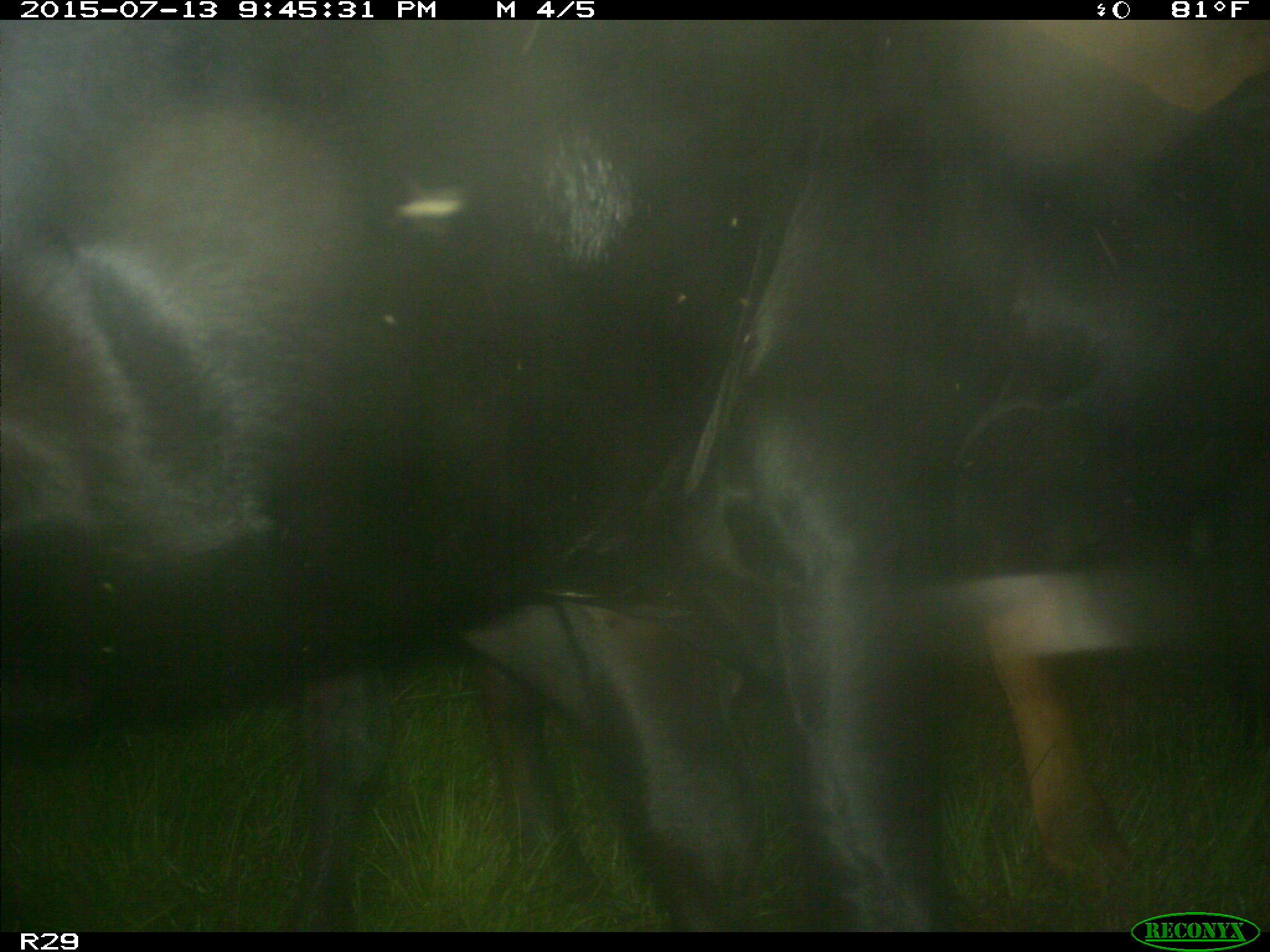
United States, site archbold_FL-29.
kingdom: Animalia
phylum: Chordata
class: Mammalia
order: Artiodactyla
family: Bovidae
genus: Bos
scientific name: Bos taurus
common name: domestic cow